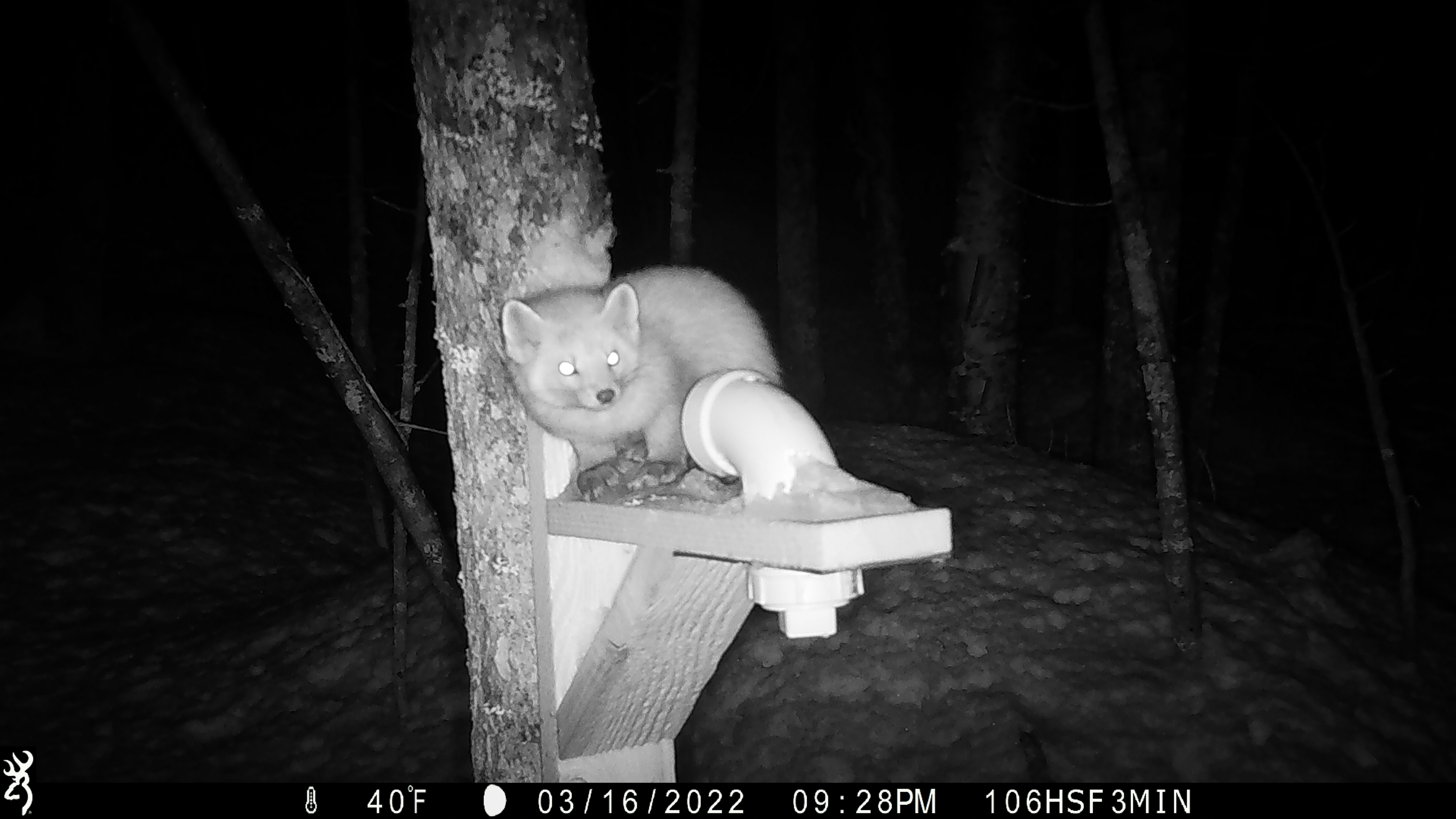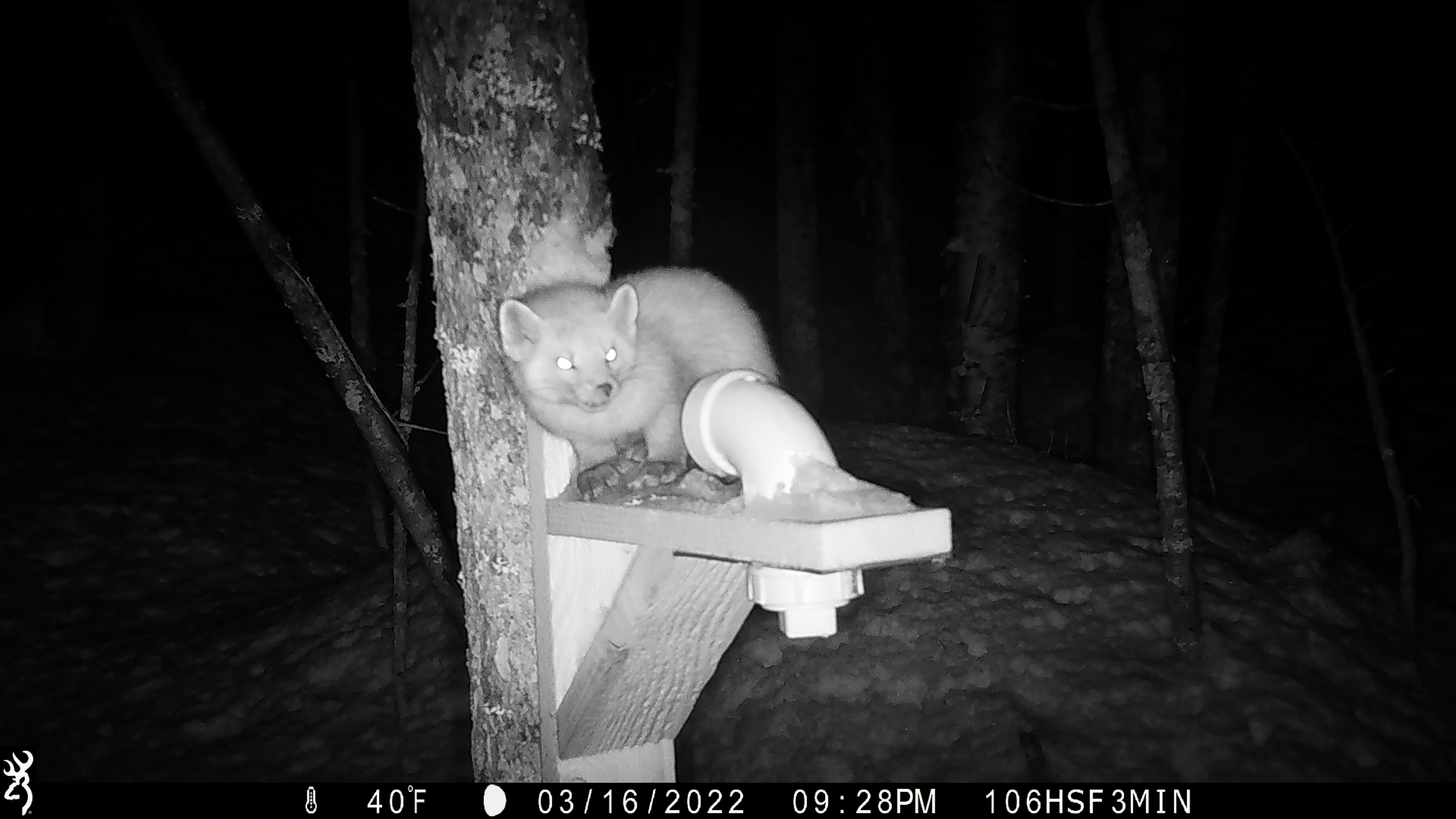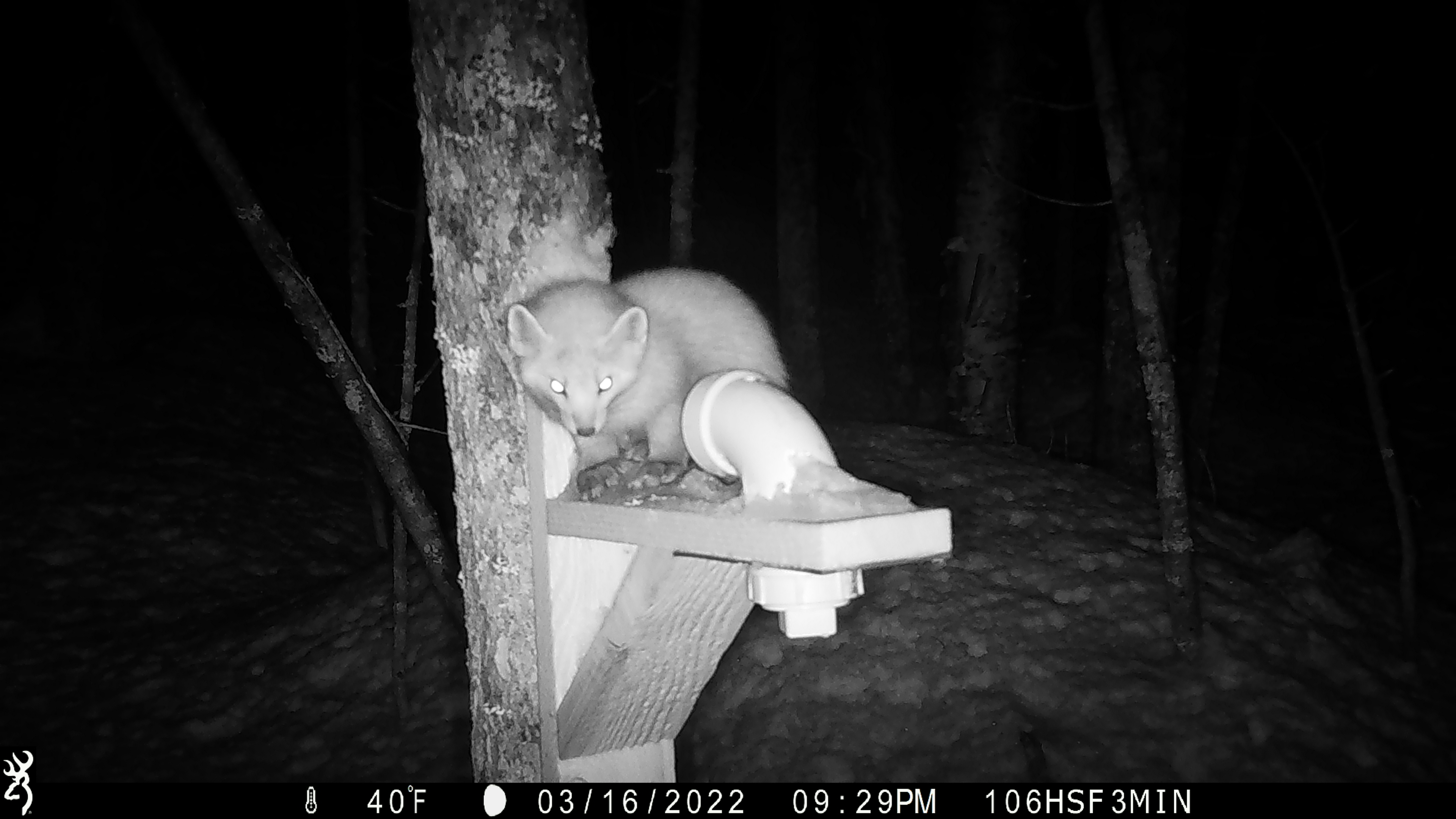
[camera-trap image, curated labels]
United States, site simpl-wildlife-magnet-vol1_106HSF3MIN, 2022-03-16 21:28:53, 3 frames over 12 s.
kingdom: Animalia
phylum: Chordata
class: Mammalia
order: Carnivora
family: Mustelidae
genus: Martes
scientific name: Martes americana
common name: american marten